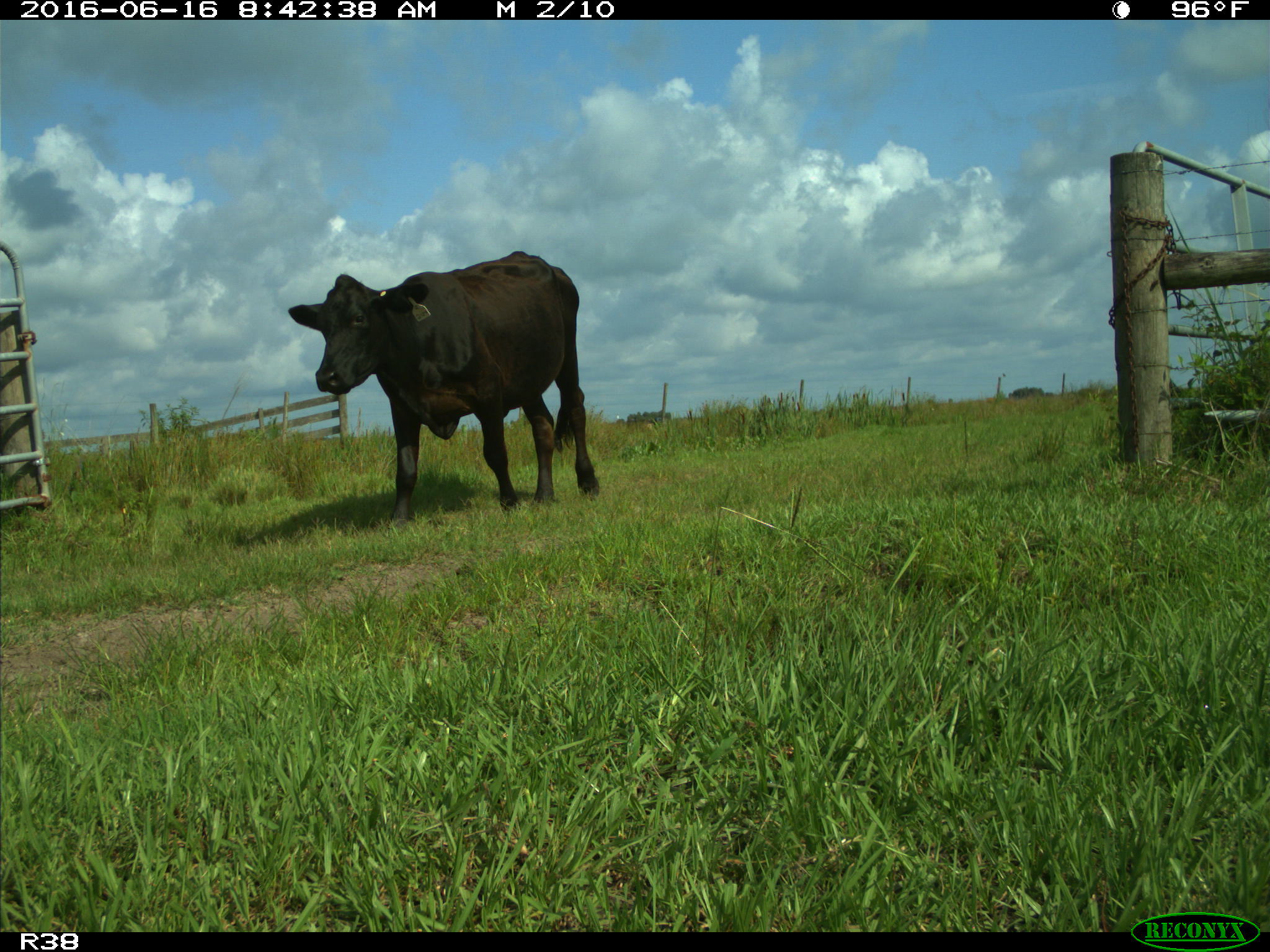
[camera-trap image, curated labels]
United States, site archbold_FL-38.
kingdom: Animalia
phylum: Chordata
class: Mammalia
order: Artiodactyla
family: Bovidae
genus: Bos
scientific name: Bos taurus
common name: domestic cow